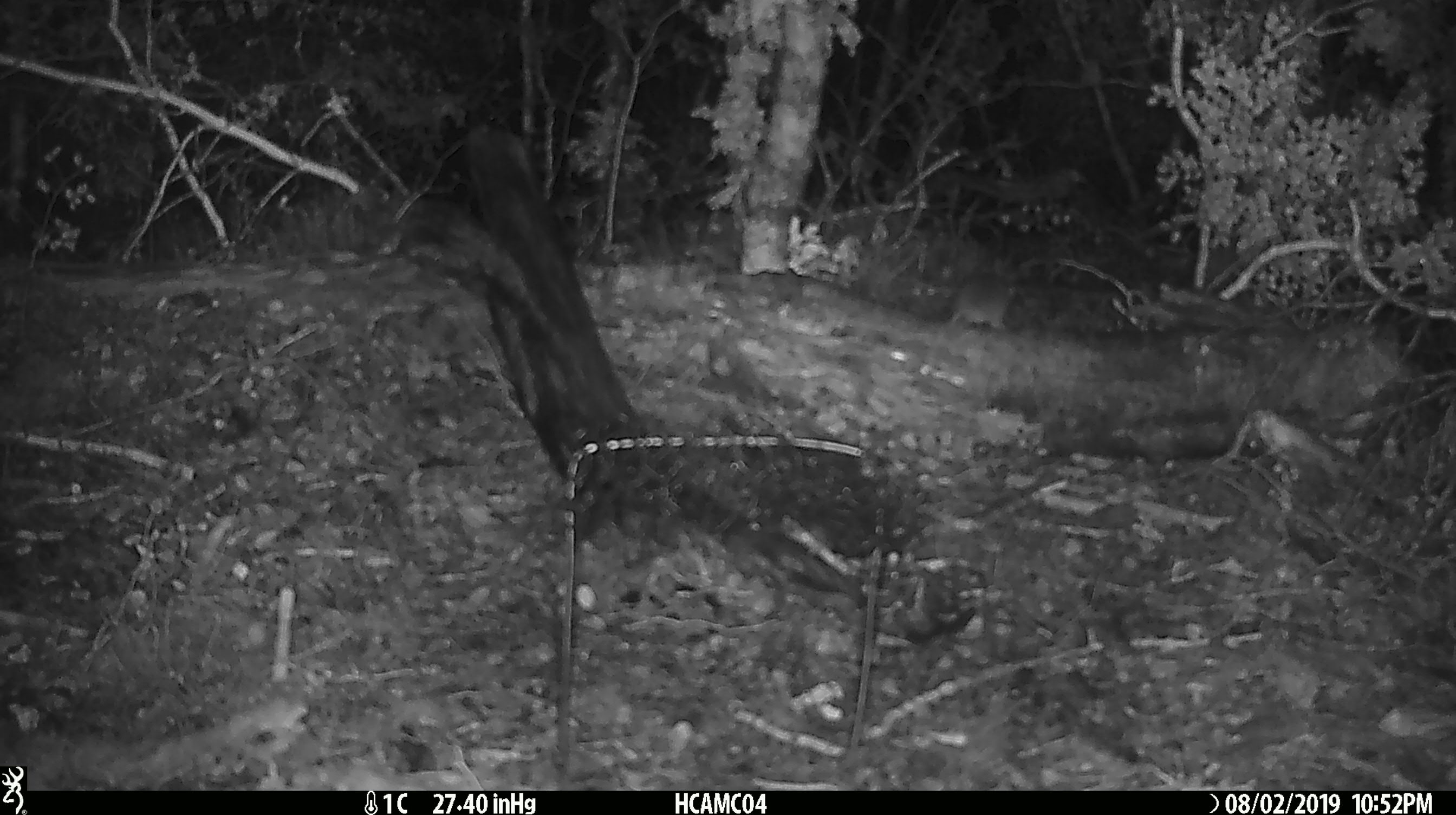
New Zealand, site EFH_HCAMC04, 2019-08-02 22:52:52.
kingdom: Animalia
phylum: Chordata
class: Mammalia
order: Rodentia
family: Muridae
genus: Mus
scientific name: Mus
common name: mouse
Mouse (Mus).